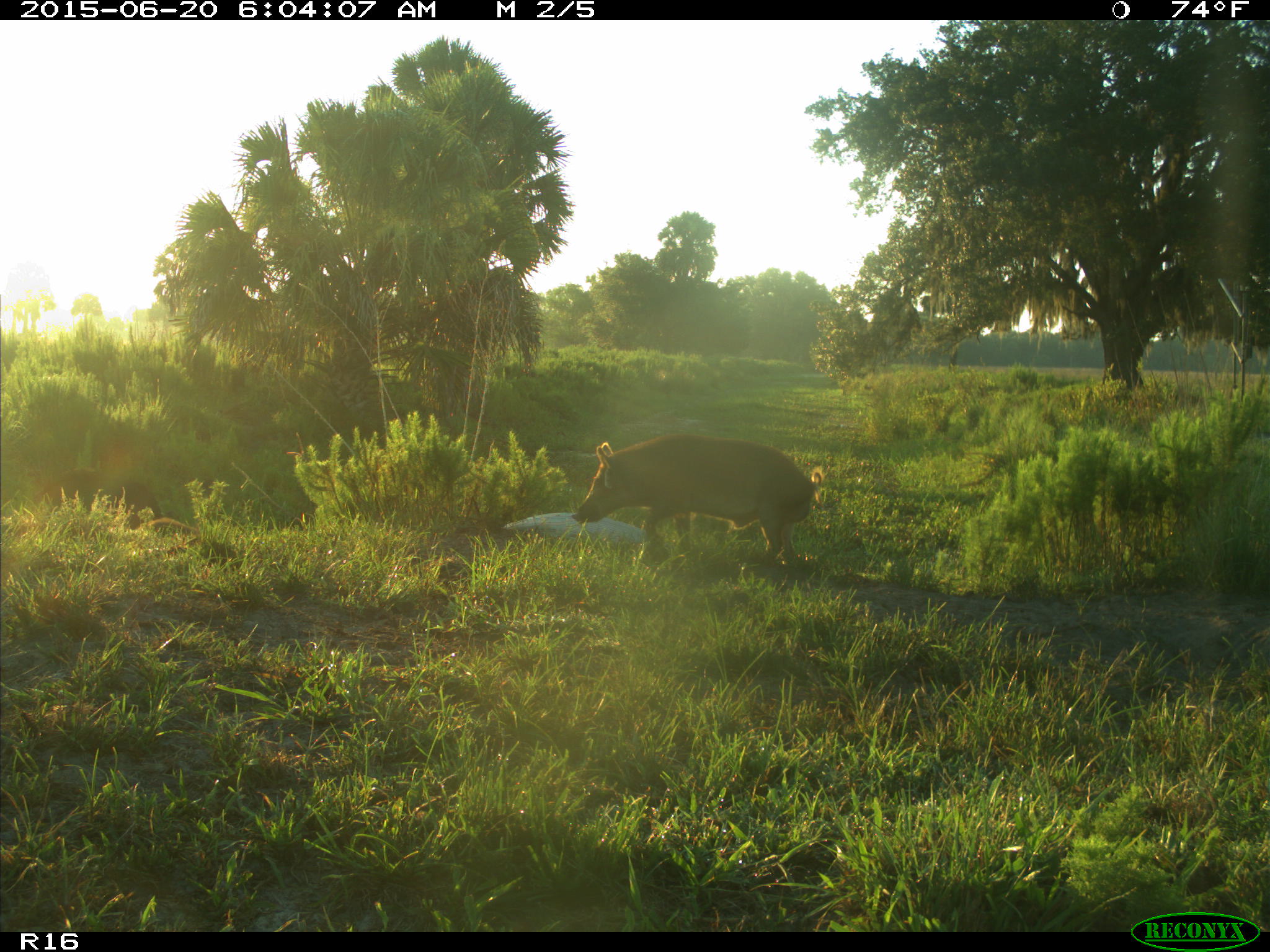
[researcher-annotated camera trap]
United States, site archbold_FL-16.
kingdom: Animalia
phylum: Chordata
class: Mammalia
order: Artiodactyla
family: Suidae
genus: Sus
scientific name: Sus scrofa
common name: wild boar